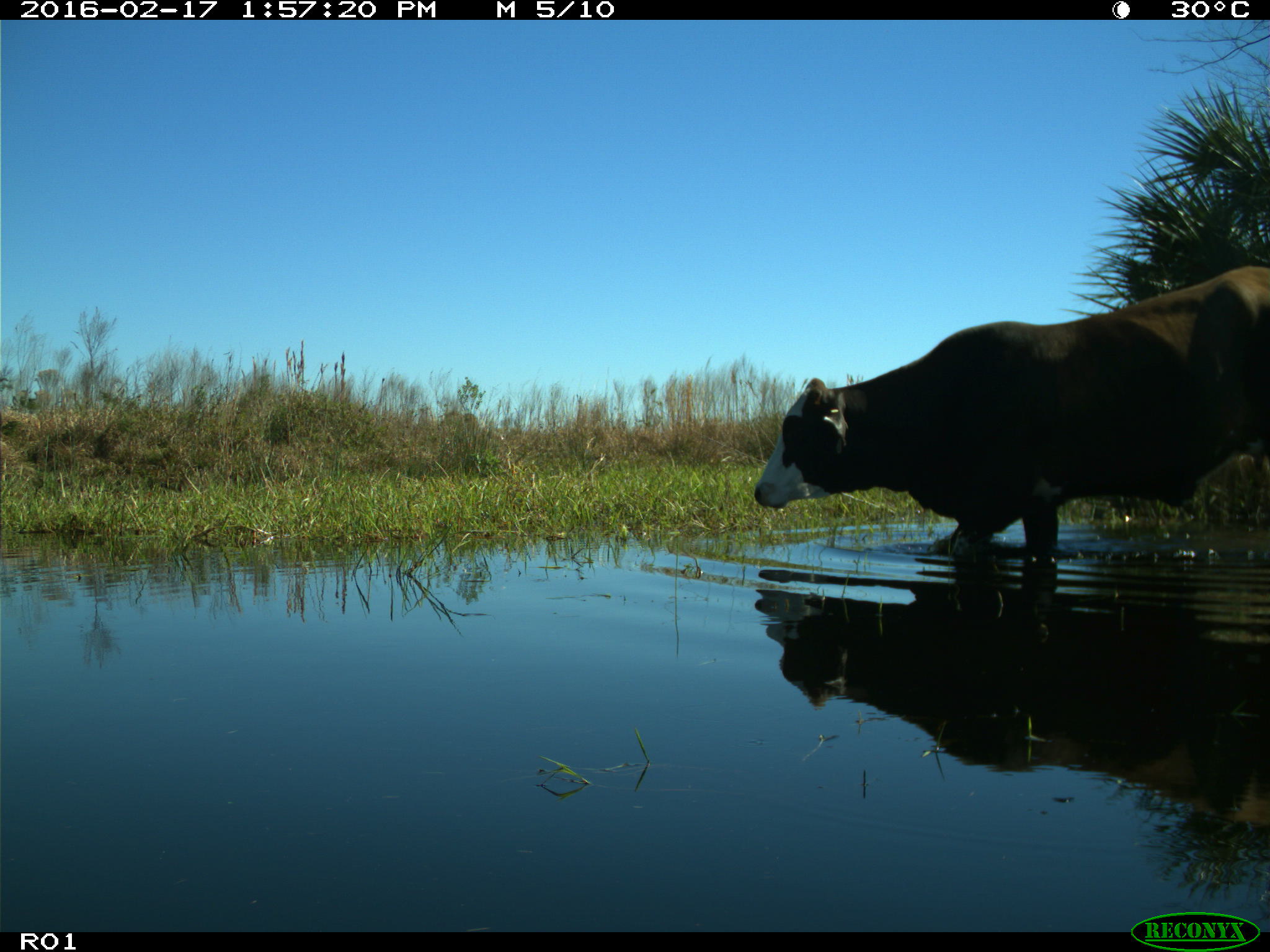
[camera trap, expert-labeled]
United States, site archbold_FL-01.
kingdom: Animalia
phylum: Chordata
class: Mammalia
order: Artiodactyla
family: Bovidae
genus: Bos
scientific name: Bos taurus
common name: domestic cow